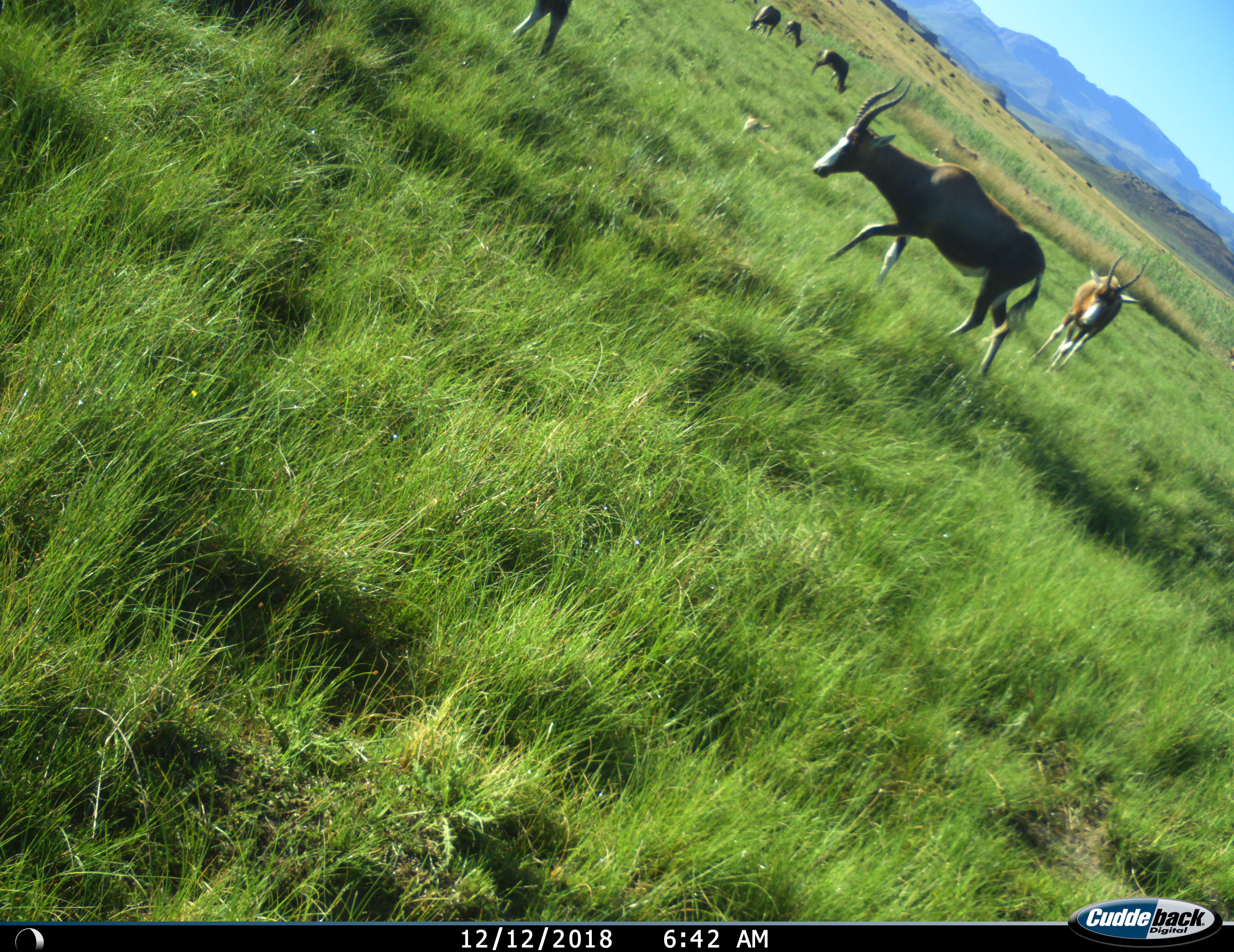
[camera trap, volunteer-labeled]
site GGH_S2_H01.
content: unidentified animal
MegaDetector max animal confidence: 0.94